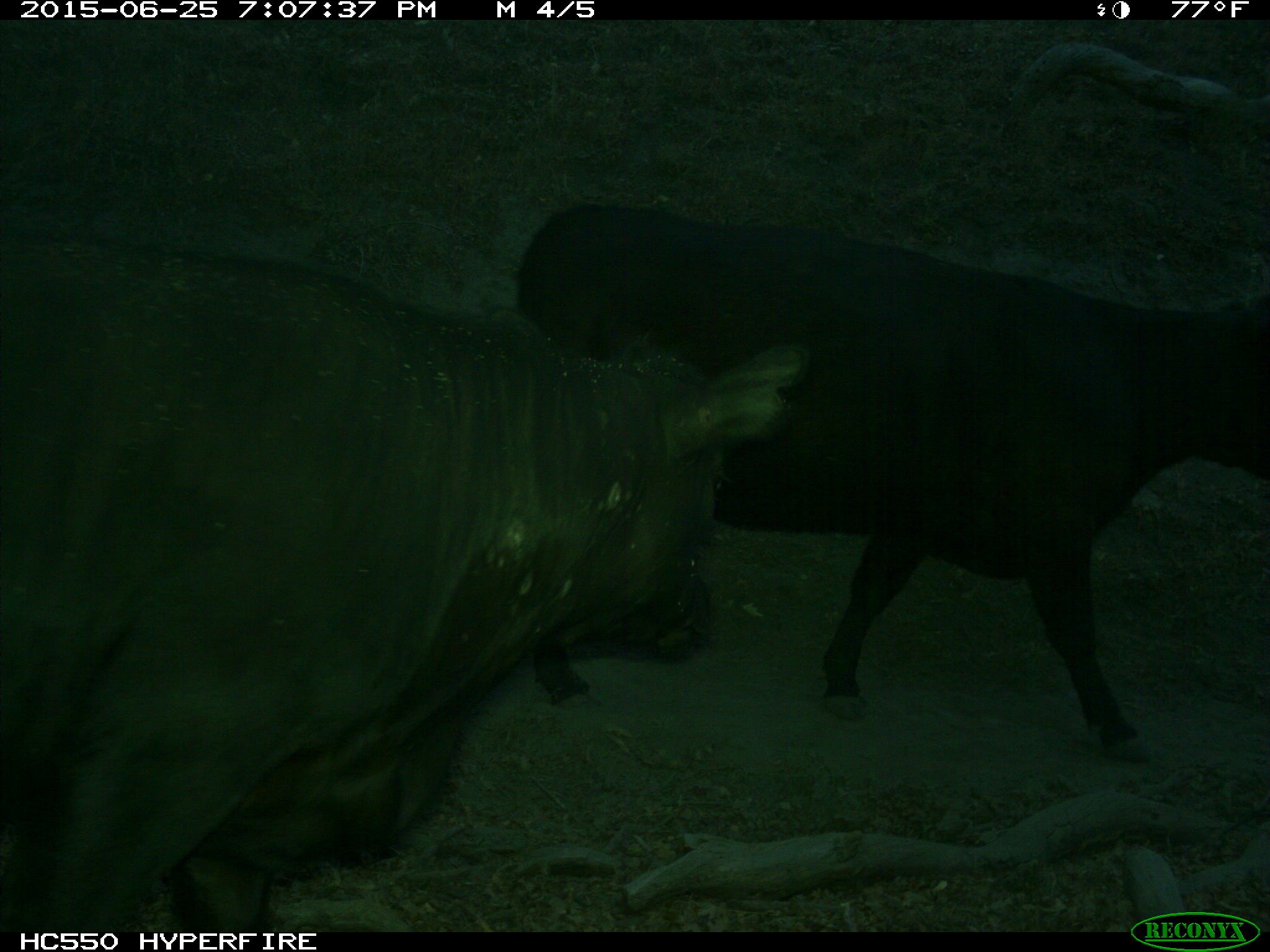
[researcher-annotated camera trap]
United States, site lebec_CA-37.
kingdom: Animalia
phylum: Chordata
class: Mammalia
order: Artiodactyla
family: Bovidae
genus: Bos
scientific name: Bos taurus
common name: domestic cow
Bos taurus (domestic cow).